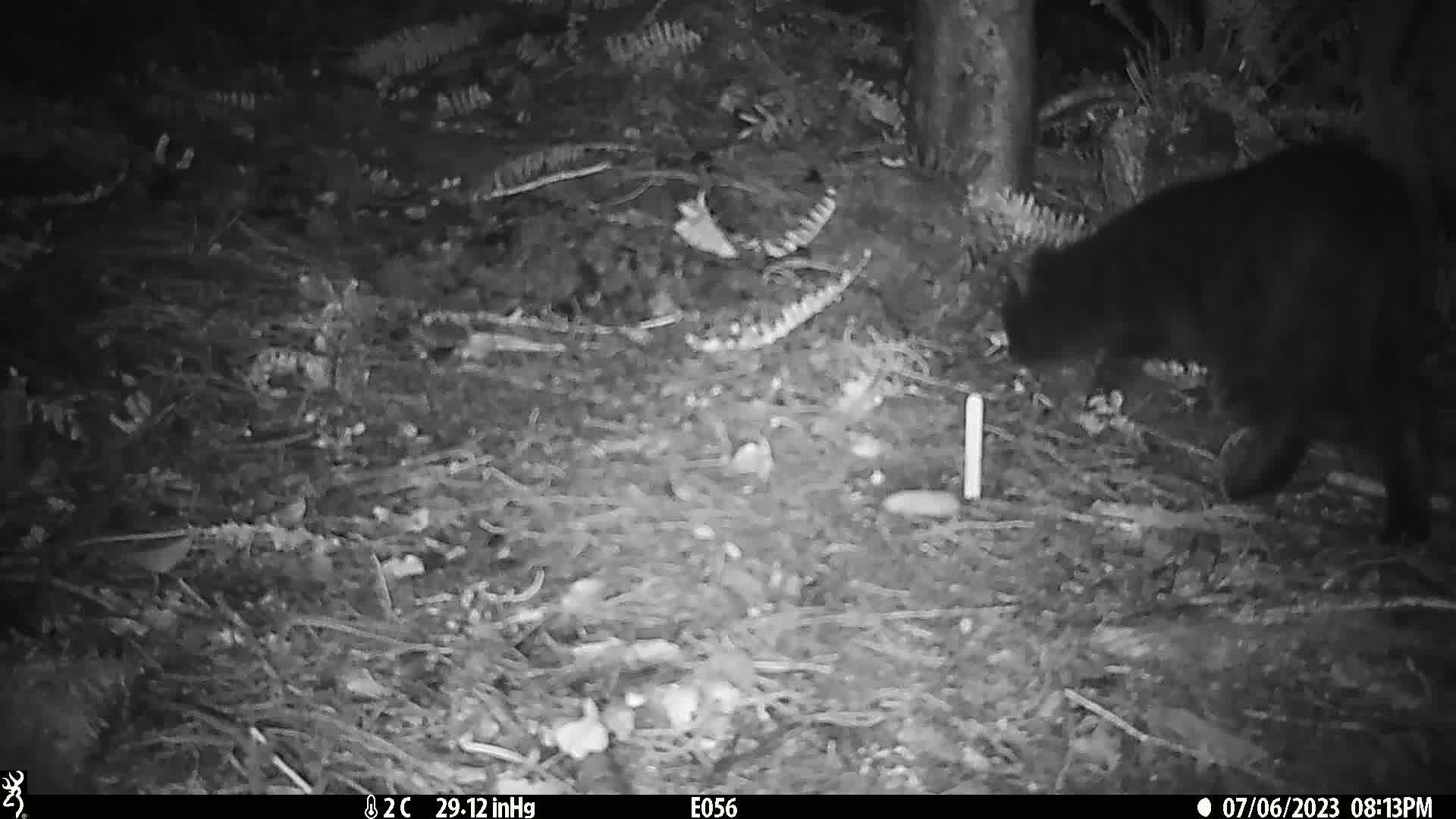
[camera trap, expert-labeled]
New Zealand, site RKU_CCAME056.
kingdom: Animalia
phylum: Chordata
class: Mammalia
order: Carnivora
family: Felidae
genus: Felis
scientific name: Felis catus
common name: domestic cat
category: cat